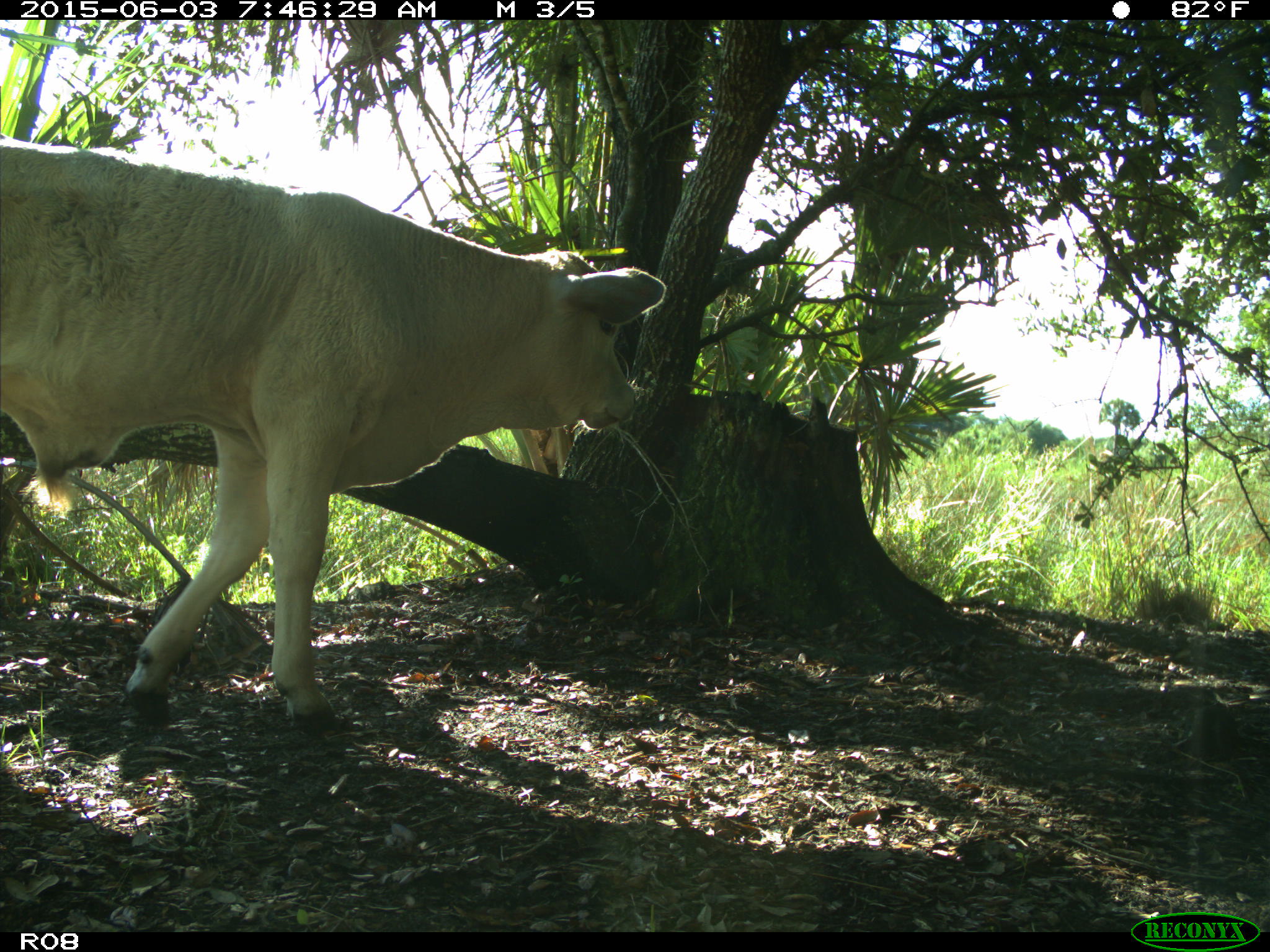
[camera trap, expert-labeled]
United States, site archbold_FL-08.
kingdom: Animalia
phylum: Chordata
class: Mammalia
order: Artiodactyla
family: Bovidae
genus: Bos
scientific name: Bos taurus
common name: domestic cow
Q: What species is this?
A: Bos taurus (domestic cow).